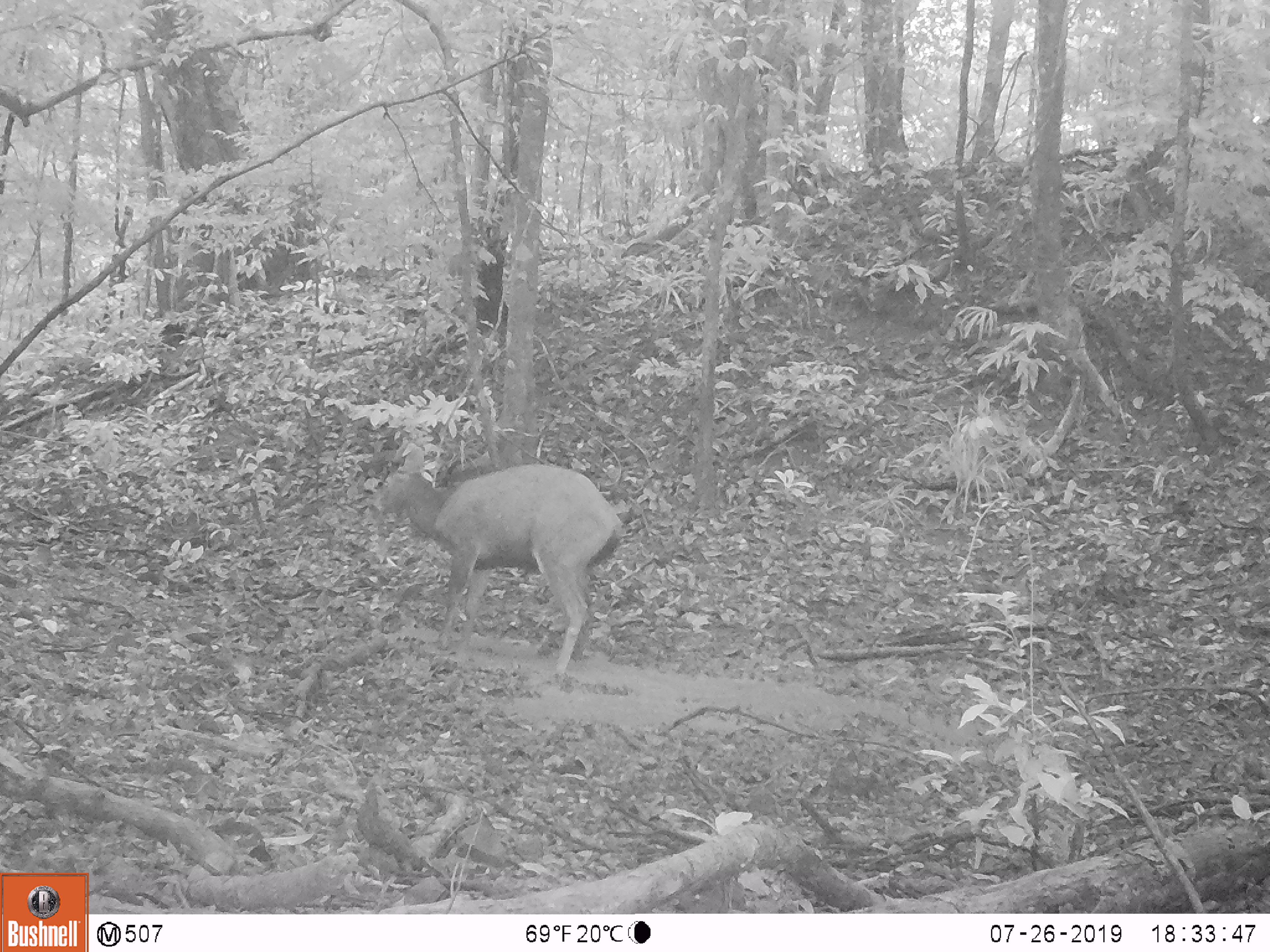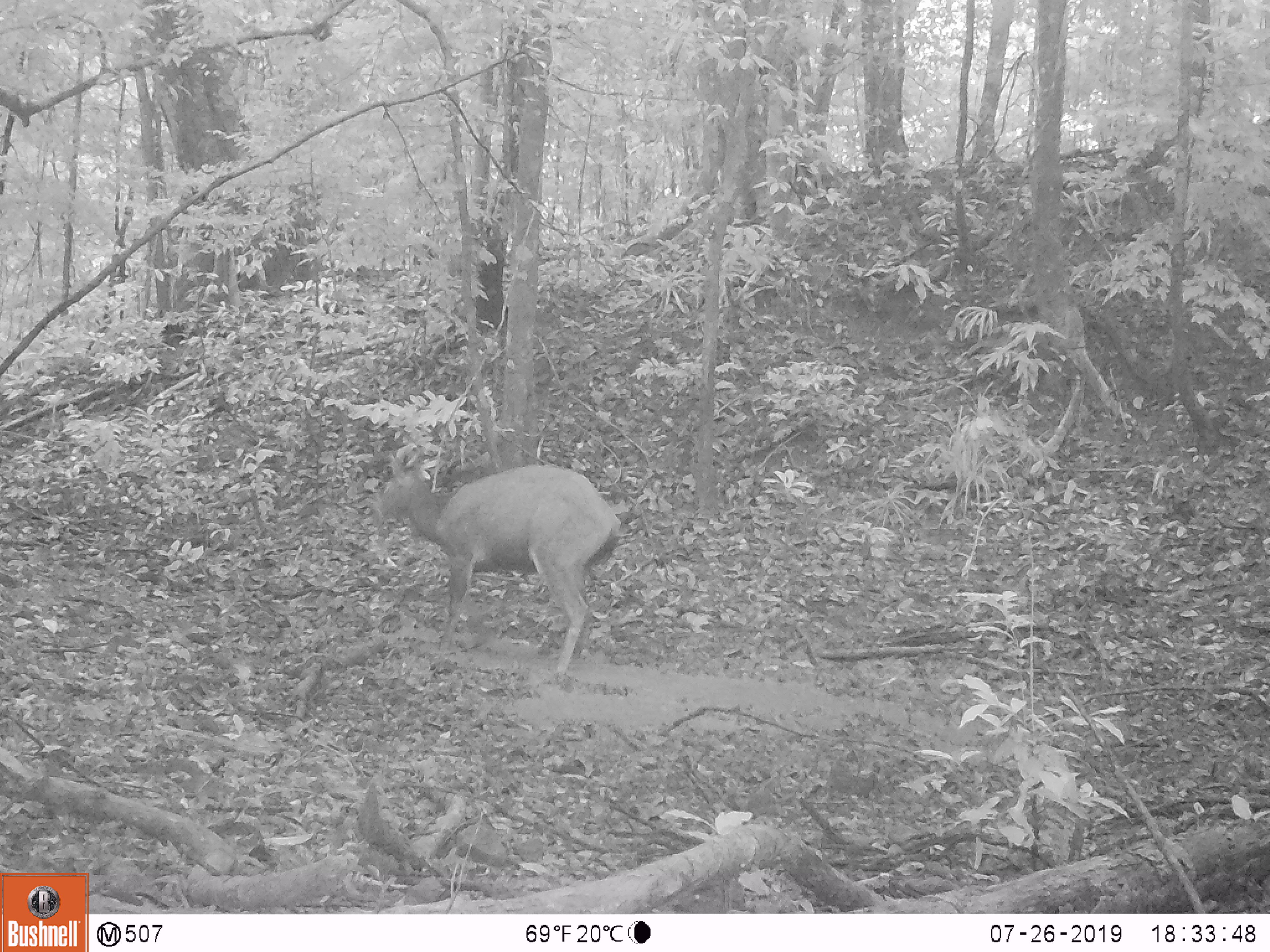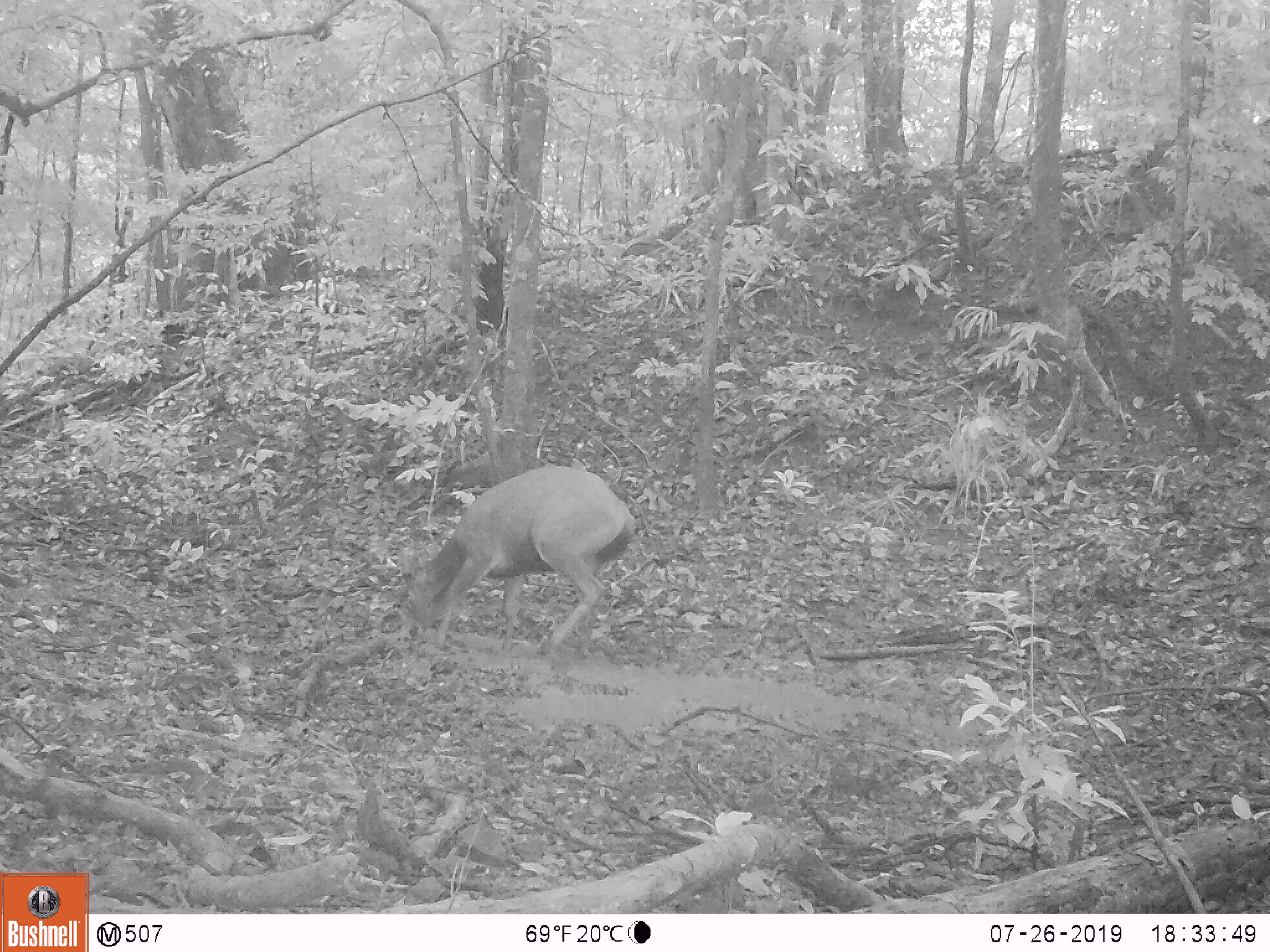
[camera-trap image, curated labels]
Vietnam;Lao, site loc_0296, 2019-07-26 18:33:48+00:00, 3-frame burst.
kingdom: Animalia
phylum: Chordata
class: Mammalia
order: Artiodactyla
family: Cervidae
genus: Rusa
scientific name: Rusa unicolor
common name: sambar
Sambar (Rusa unicolor). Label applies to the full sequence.